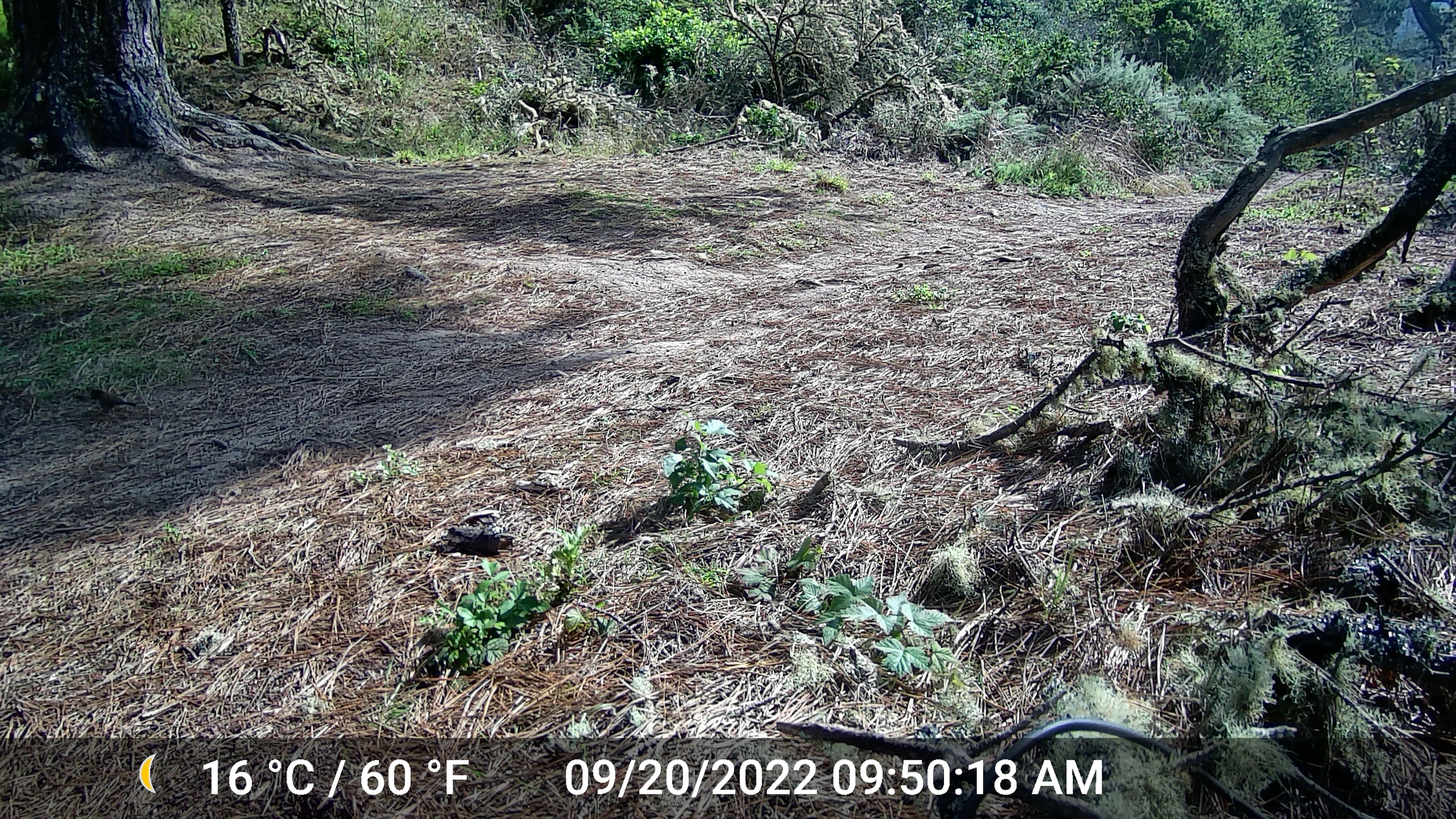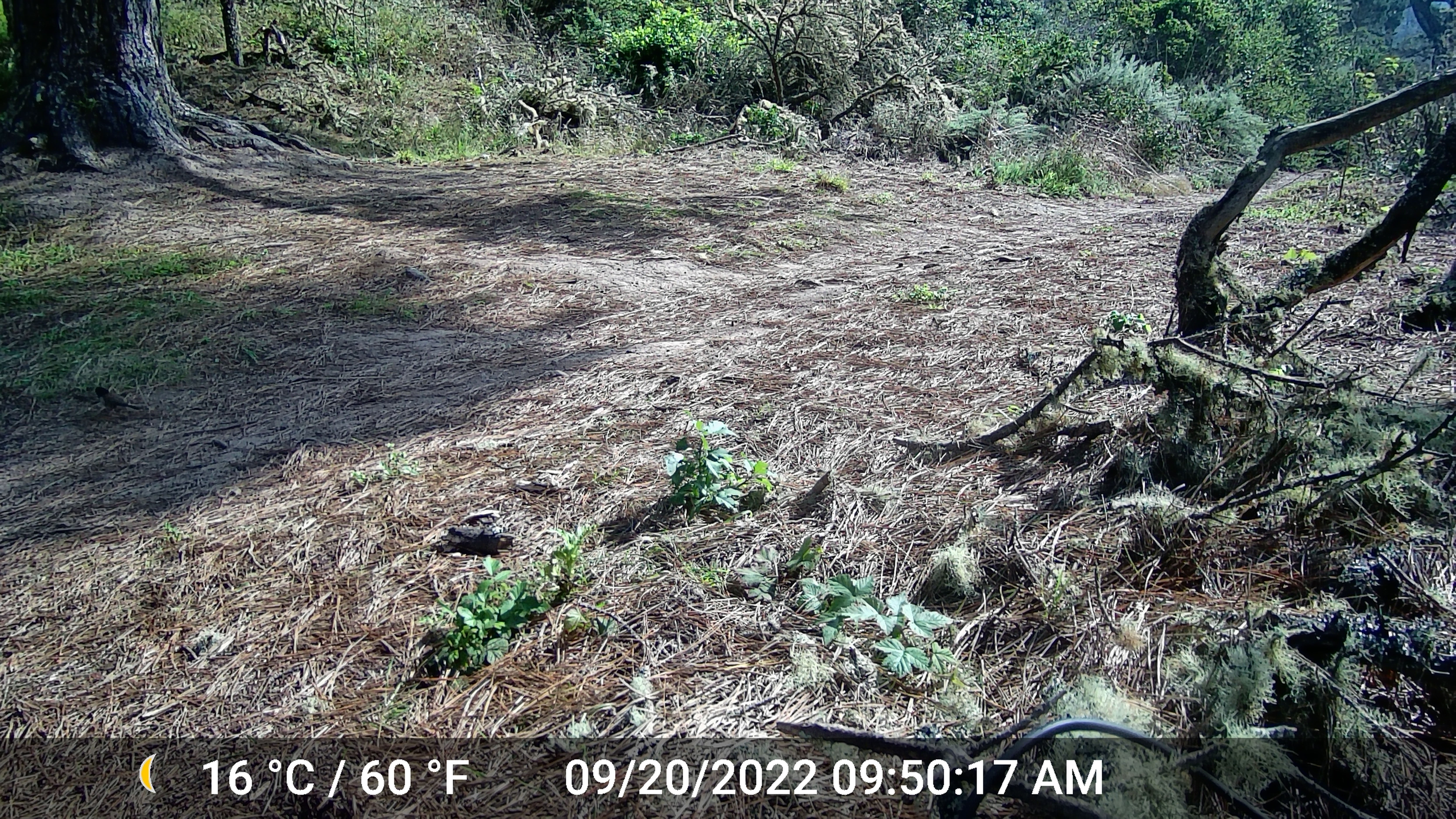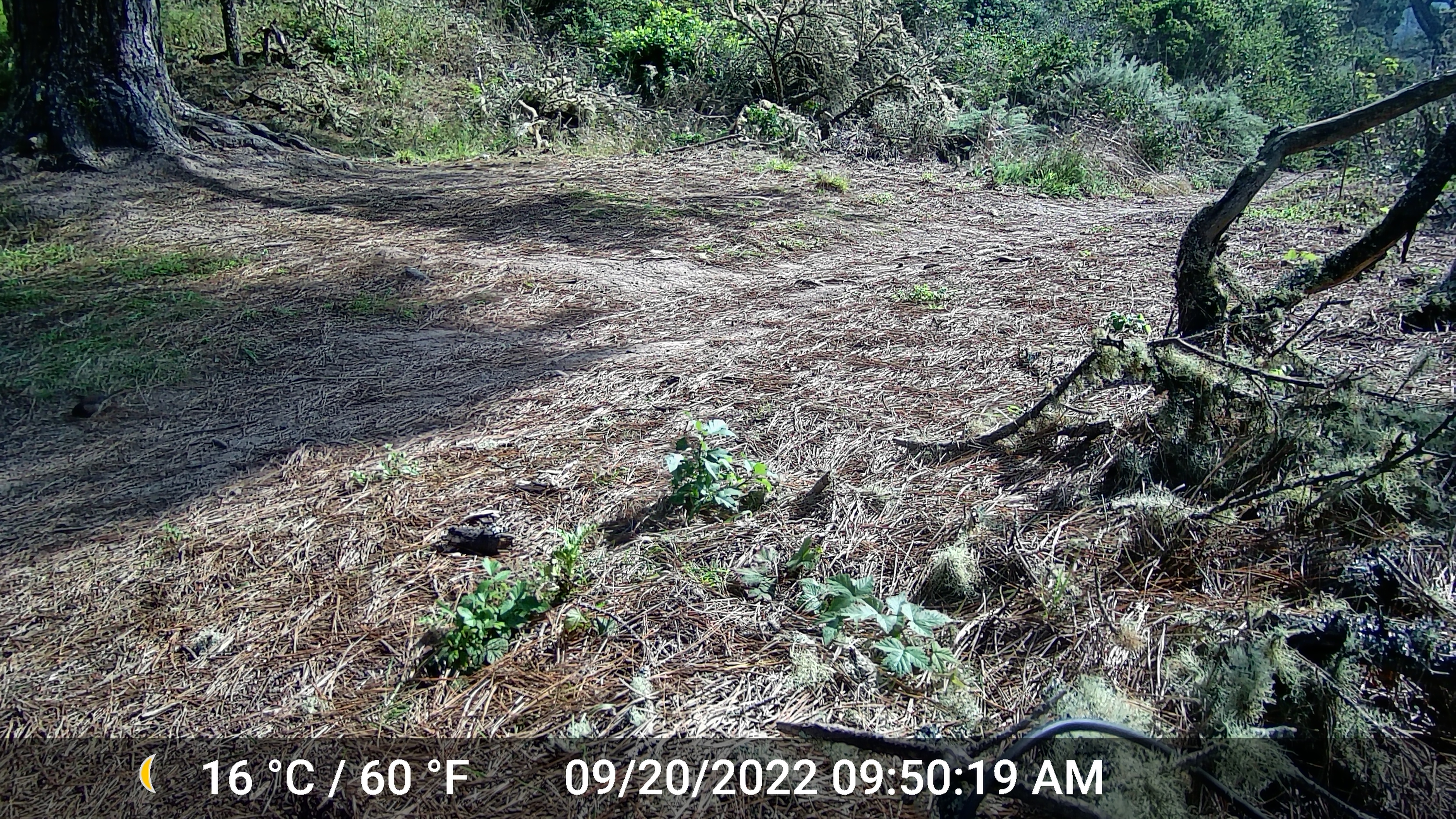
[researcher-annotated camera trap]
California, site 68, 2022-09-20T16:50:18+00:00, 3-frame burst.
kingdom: Animalia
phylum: Chordata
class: Aves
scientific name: Aves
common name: bird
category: unknown bird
Unknown bird (bird) (Aves).